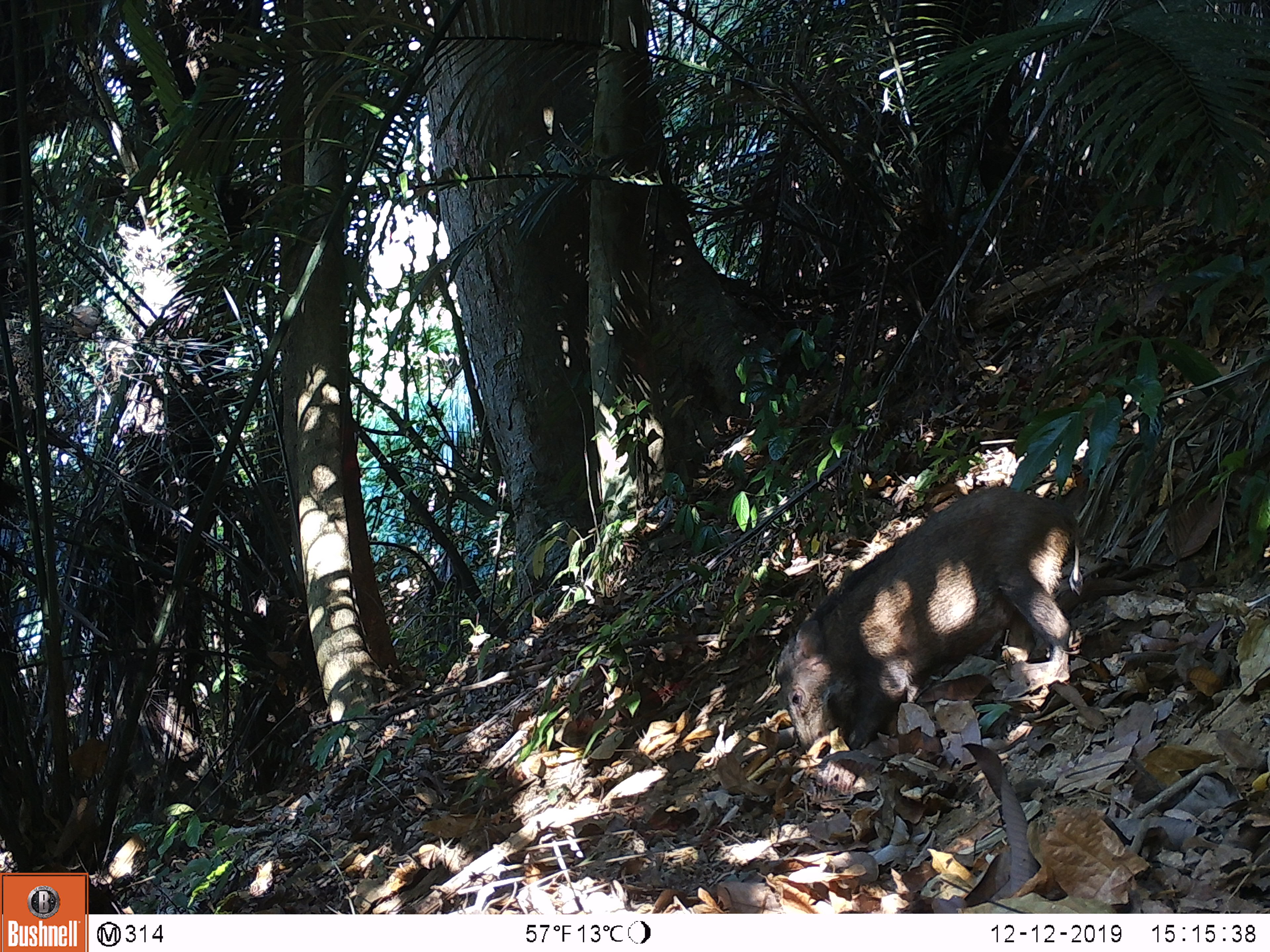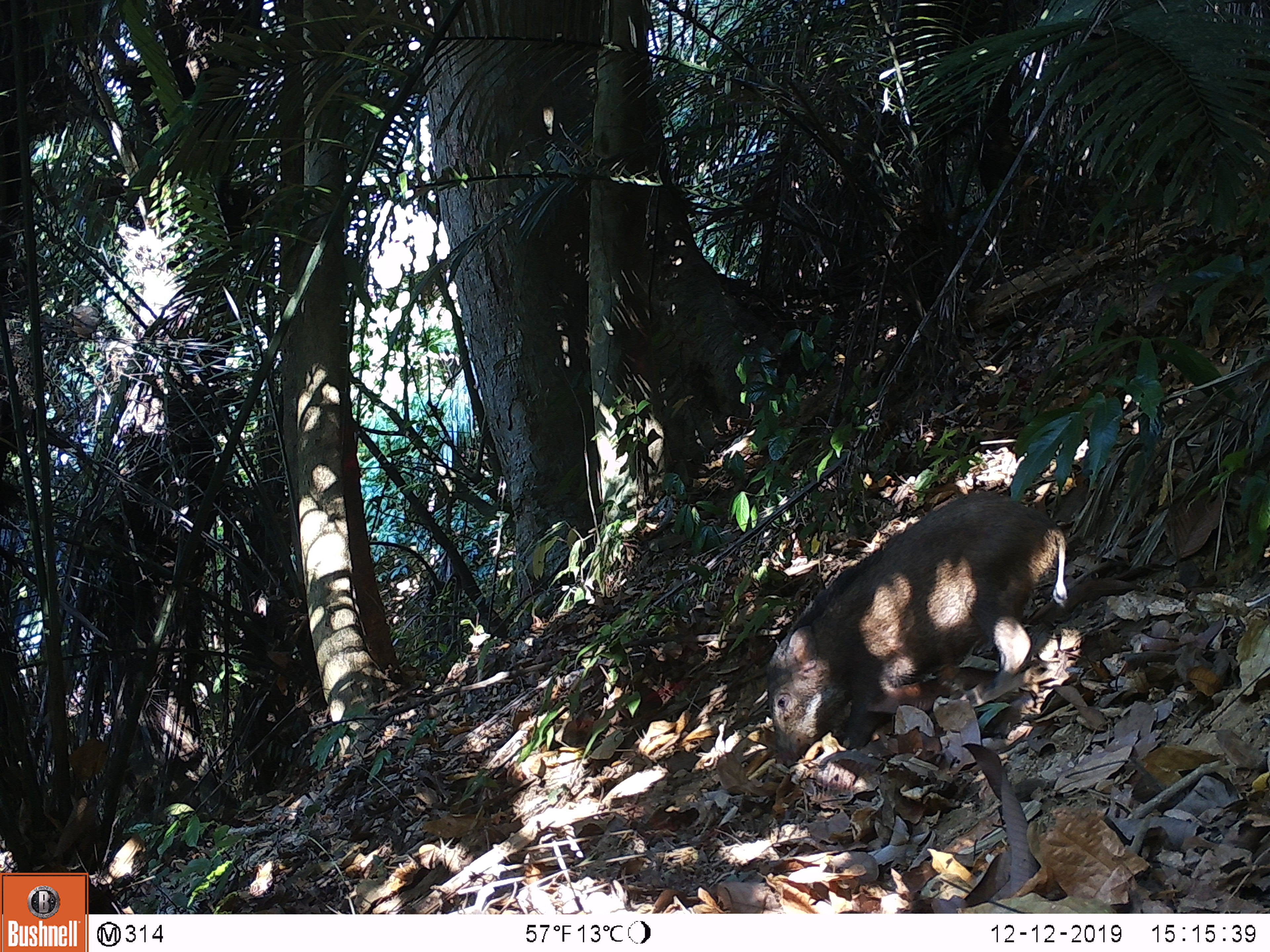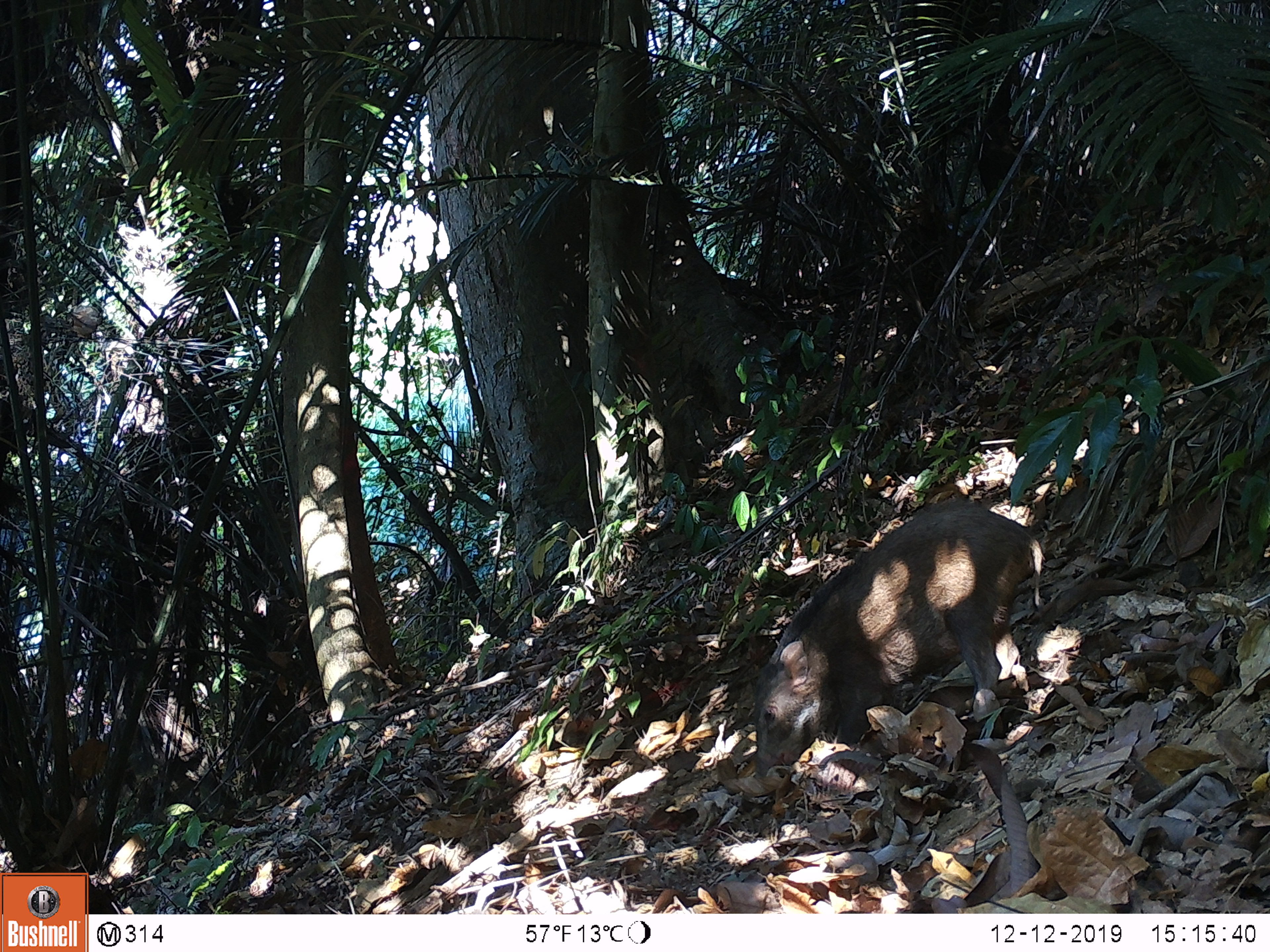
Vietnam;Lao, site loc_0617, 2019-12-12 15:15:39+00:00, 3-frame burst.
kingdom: Animalia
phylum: Chordata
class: Mammalia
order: Artiodactyla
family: Suidae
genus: Sus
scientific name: Sus scrofa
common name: eurasian wild pig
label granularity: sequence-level